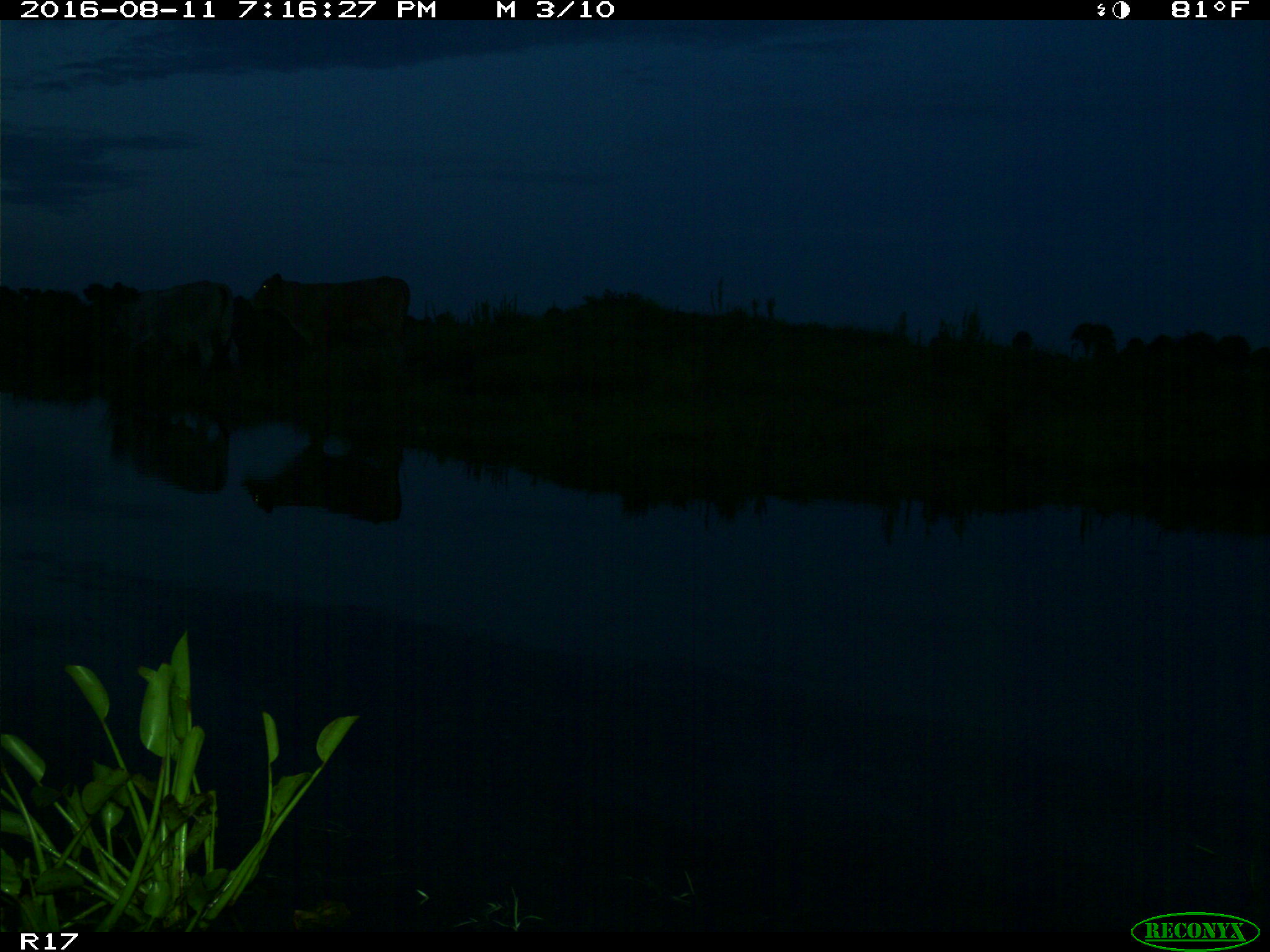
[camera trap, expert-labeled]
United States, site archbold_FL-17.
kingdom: Animalia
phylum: Chordata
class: Mammalia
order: Artiodactyla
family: Bovidae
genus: Bos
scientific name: Bos taurus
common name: domestic cow